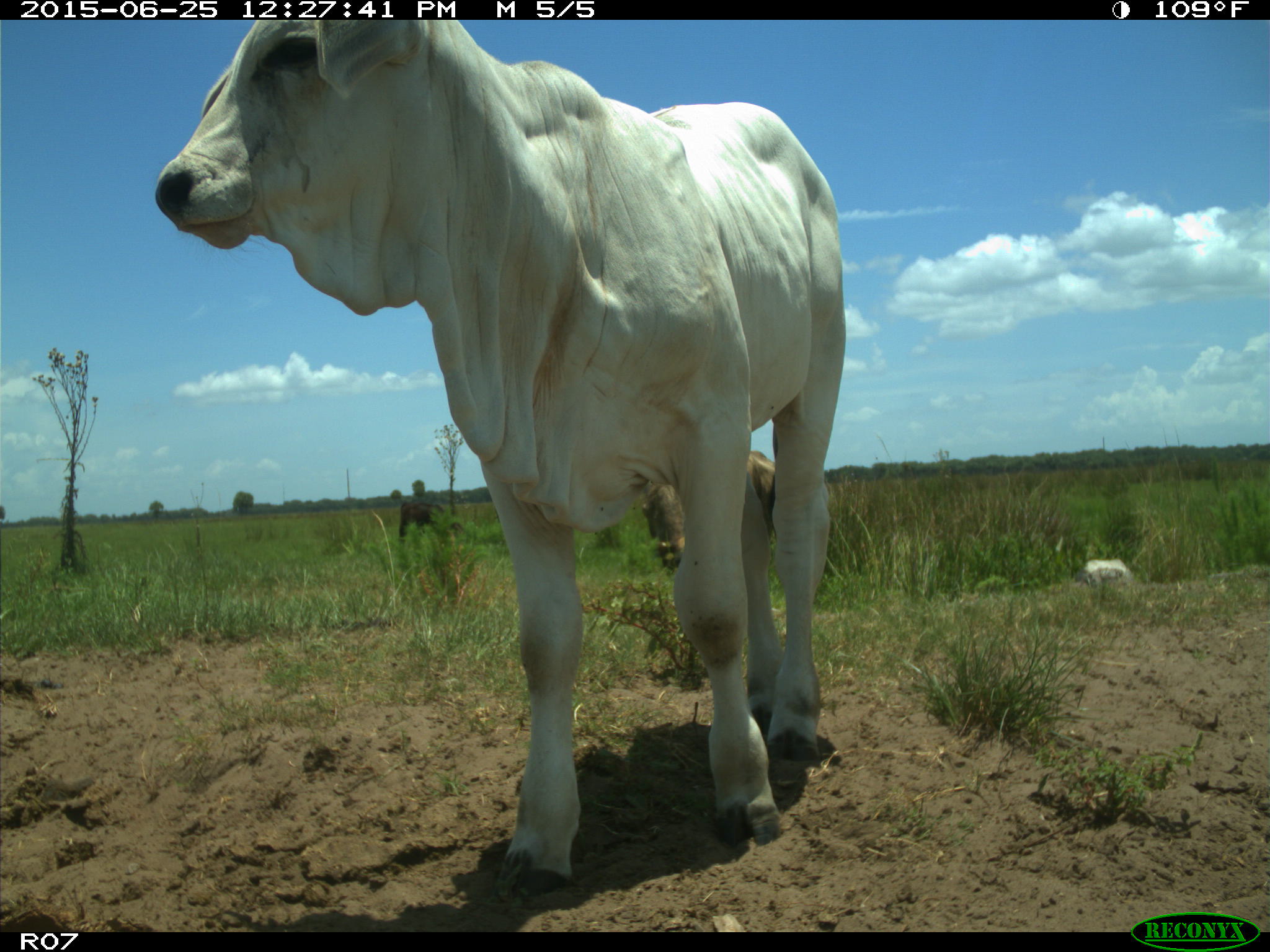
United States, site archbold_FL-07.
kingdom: Animalia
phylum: Chordata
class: Mammalia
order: Artiodactyla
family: Bovidae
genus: Bos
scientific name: Bos taurus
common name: domestic cow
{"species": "Bos taurus (domestic cow)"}